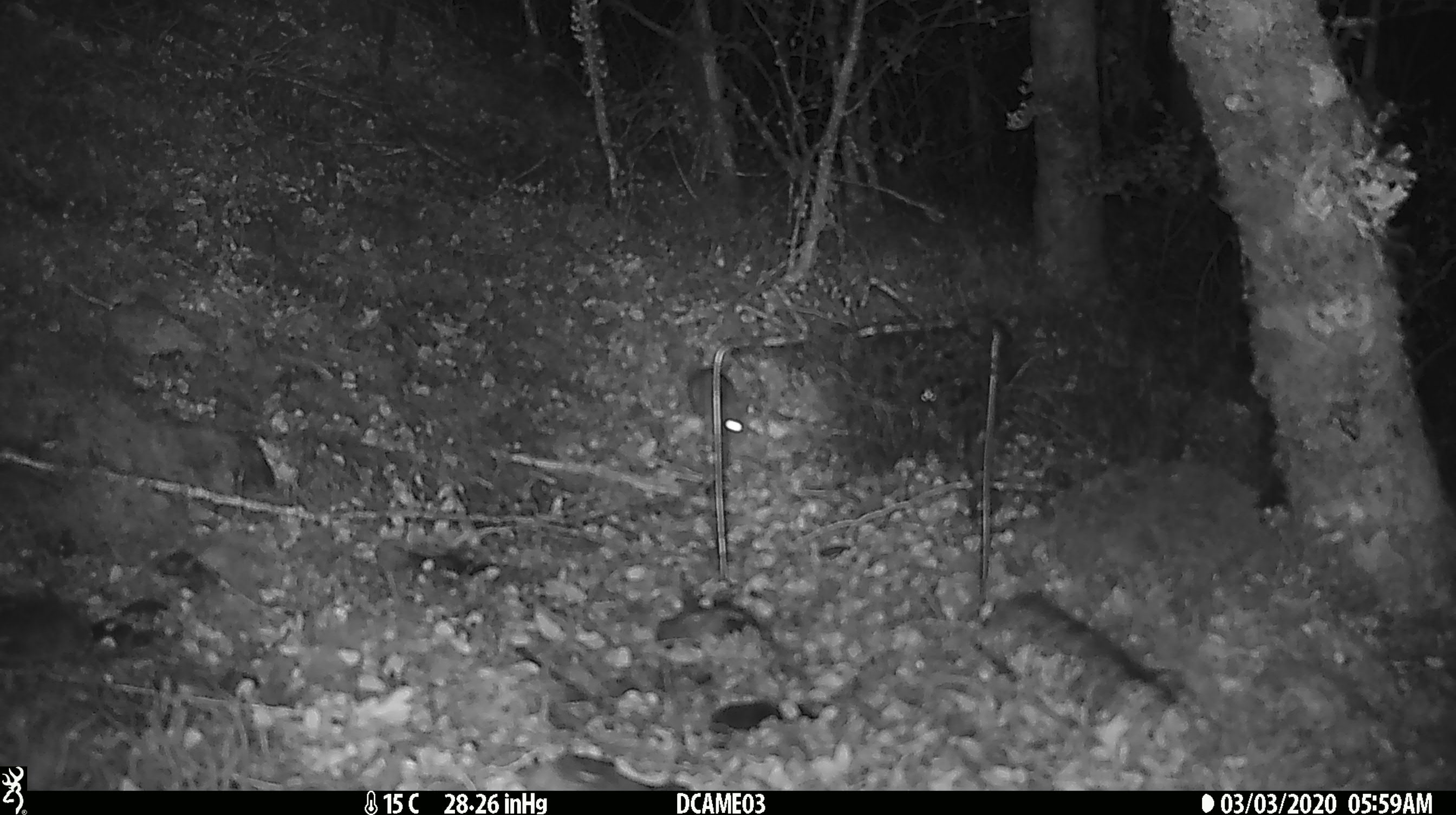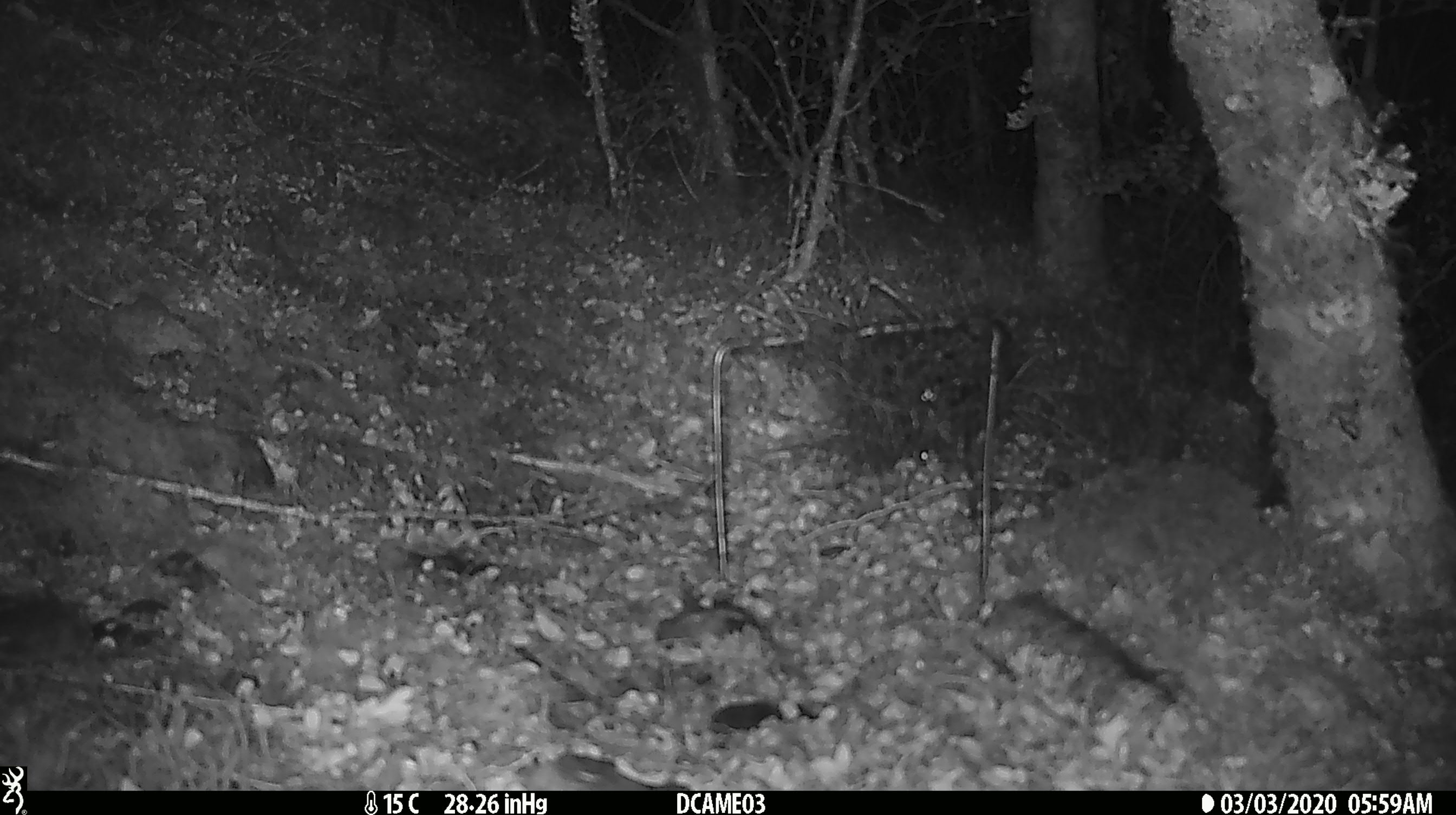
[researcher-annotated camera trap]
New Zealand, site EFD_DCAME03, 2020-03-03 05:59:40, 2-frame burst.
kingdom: Animalia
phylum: Chordata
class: Mammalia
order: Rodentia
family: Muridae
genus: Mus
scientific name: Mus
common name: mouse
Mouse (Mus).